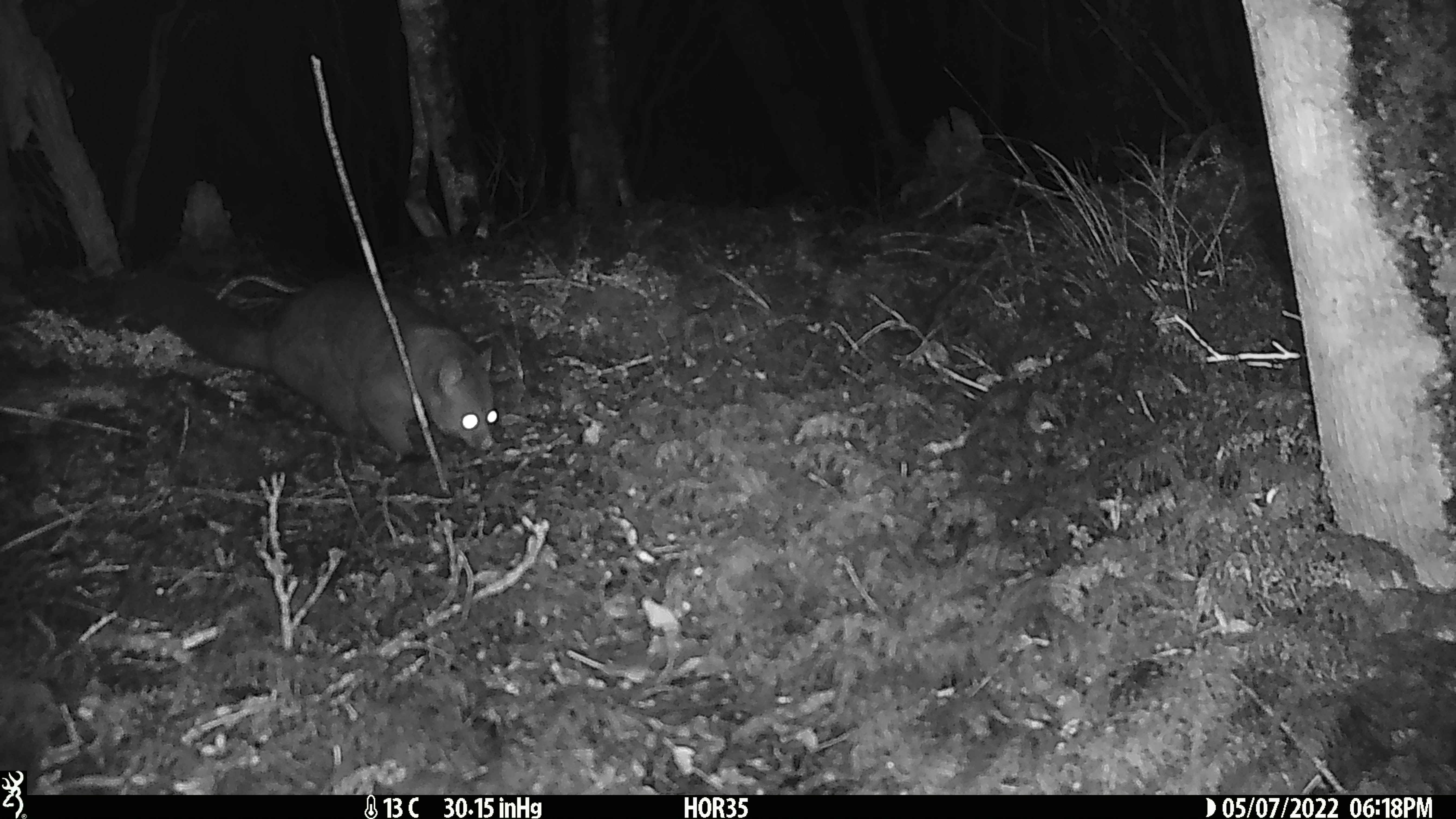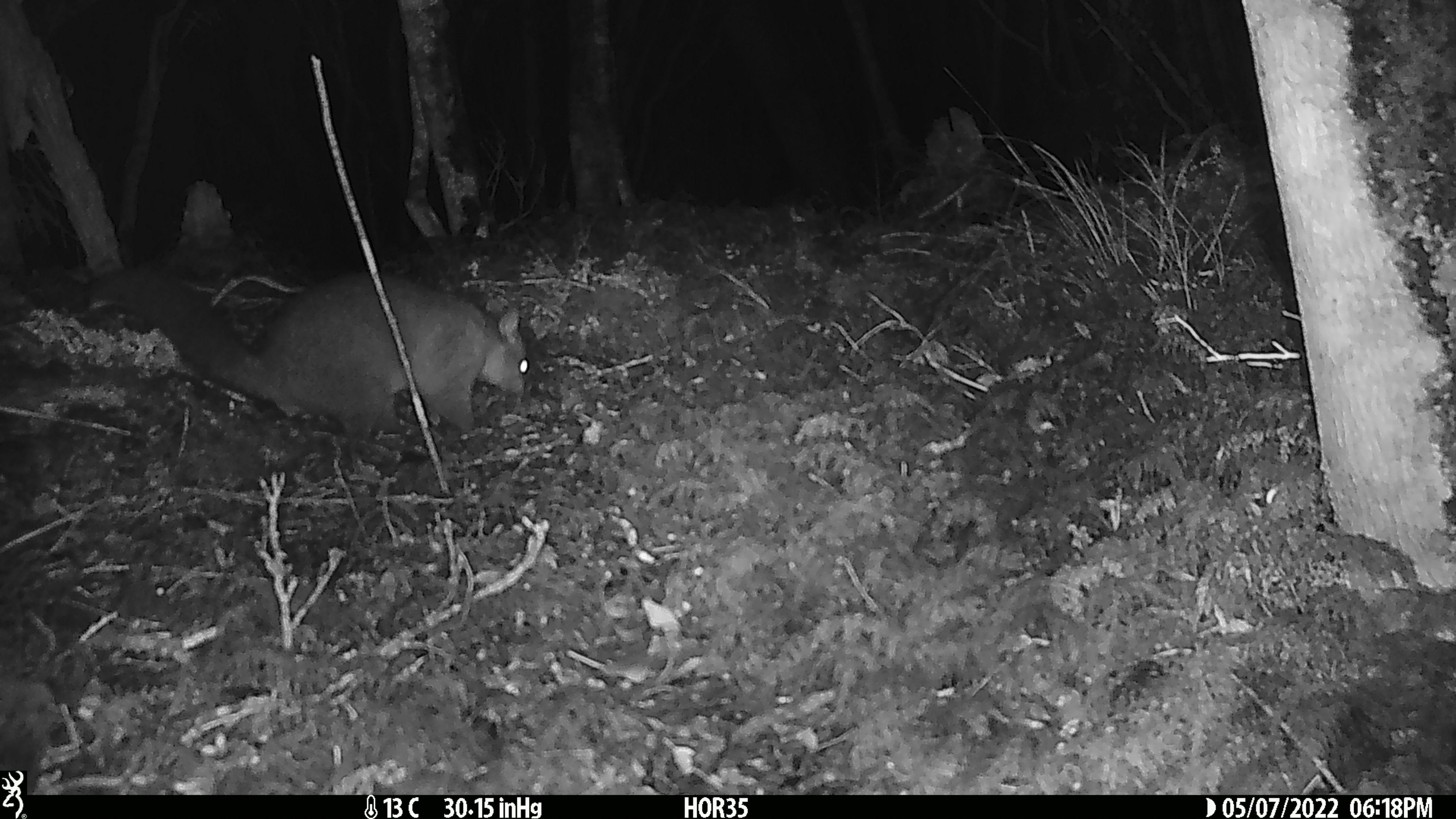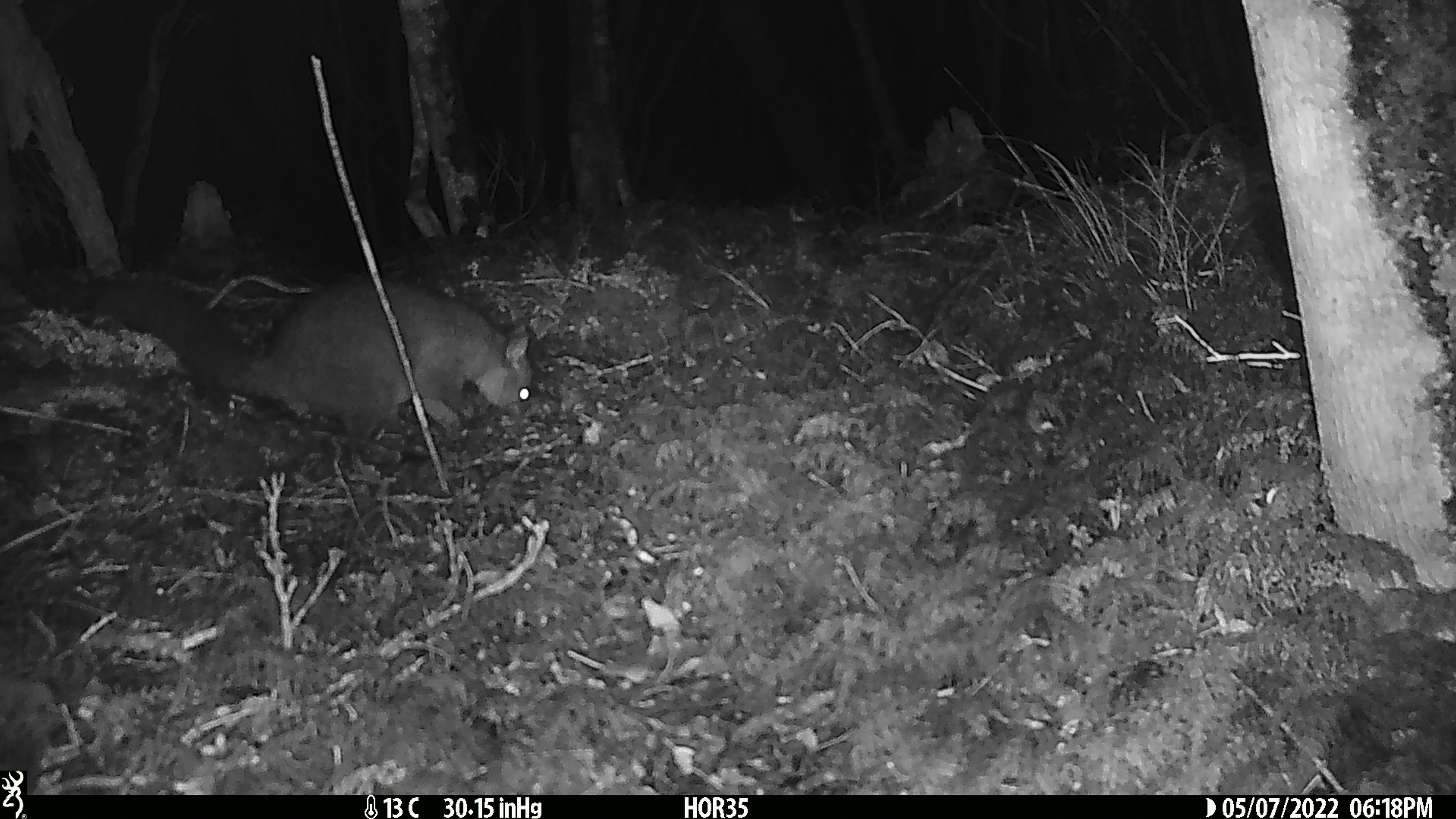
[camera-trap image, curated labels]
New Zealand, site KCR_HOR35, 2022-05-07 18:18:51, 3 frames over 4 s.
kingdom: Animalia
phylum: Chordata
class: Mammalia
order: Diprotodontia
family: Phalangeridae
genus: Trichosurus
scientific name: Trichosurus vulpecula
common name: common brushtail possum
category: possum